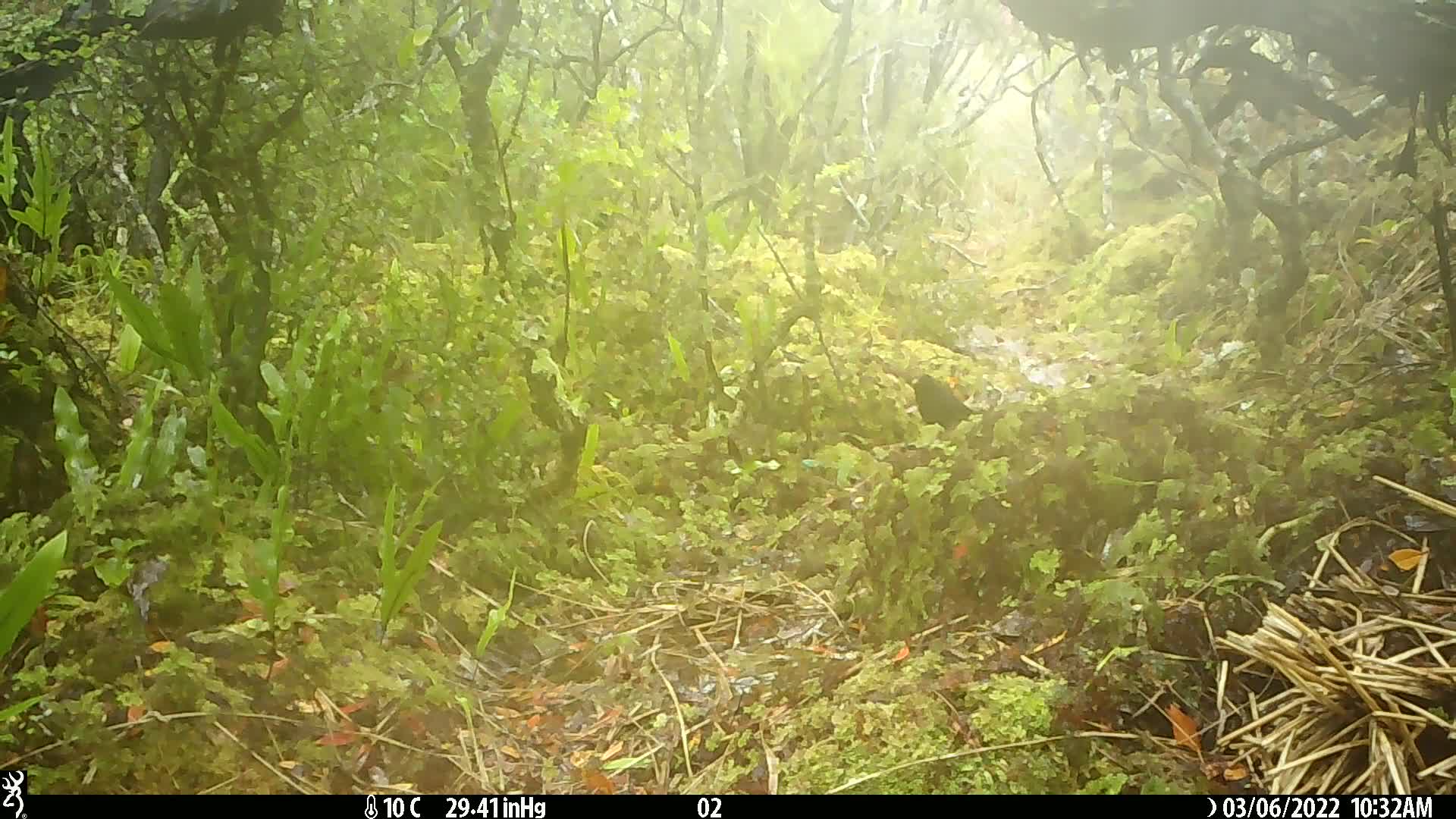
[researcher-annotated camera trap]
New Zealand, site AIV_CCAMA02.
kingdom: Animalia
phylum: Chordata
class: Aves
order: Passeriformes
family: Turdidae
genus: Turdus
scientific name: Turdus merula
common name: eurasian blackbird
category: blackbird